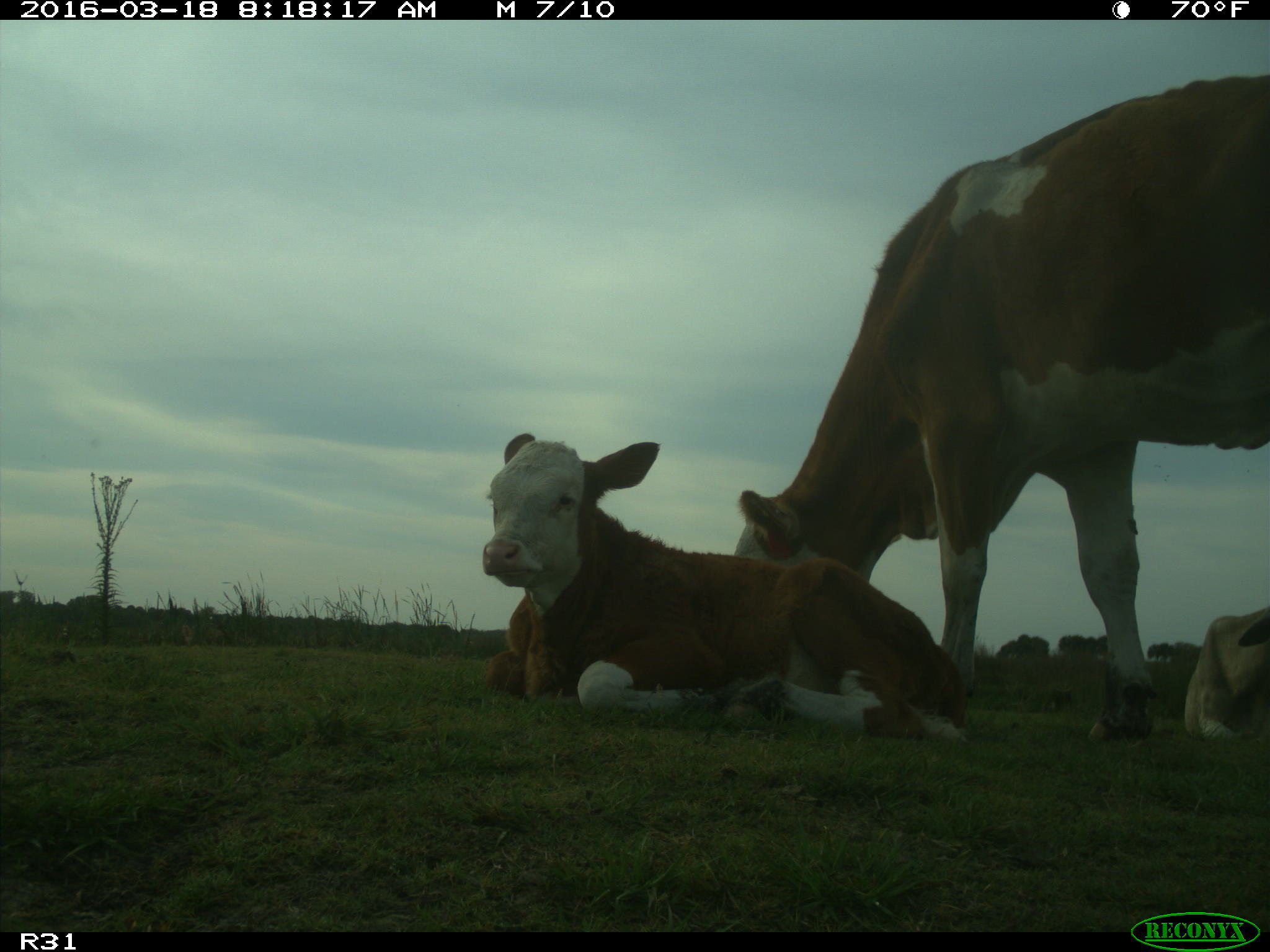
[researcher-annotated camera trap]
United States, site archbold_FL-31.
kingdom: Animalia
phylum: Chordata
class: Mammalia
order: Artiodactyla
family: Bovidae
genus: Bos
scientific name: Bos taurus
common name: domestic cow